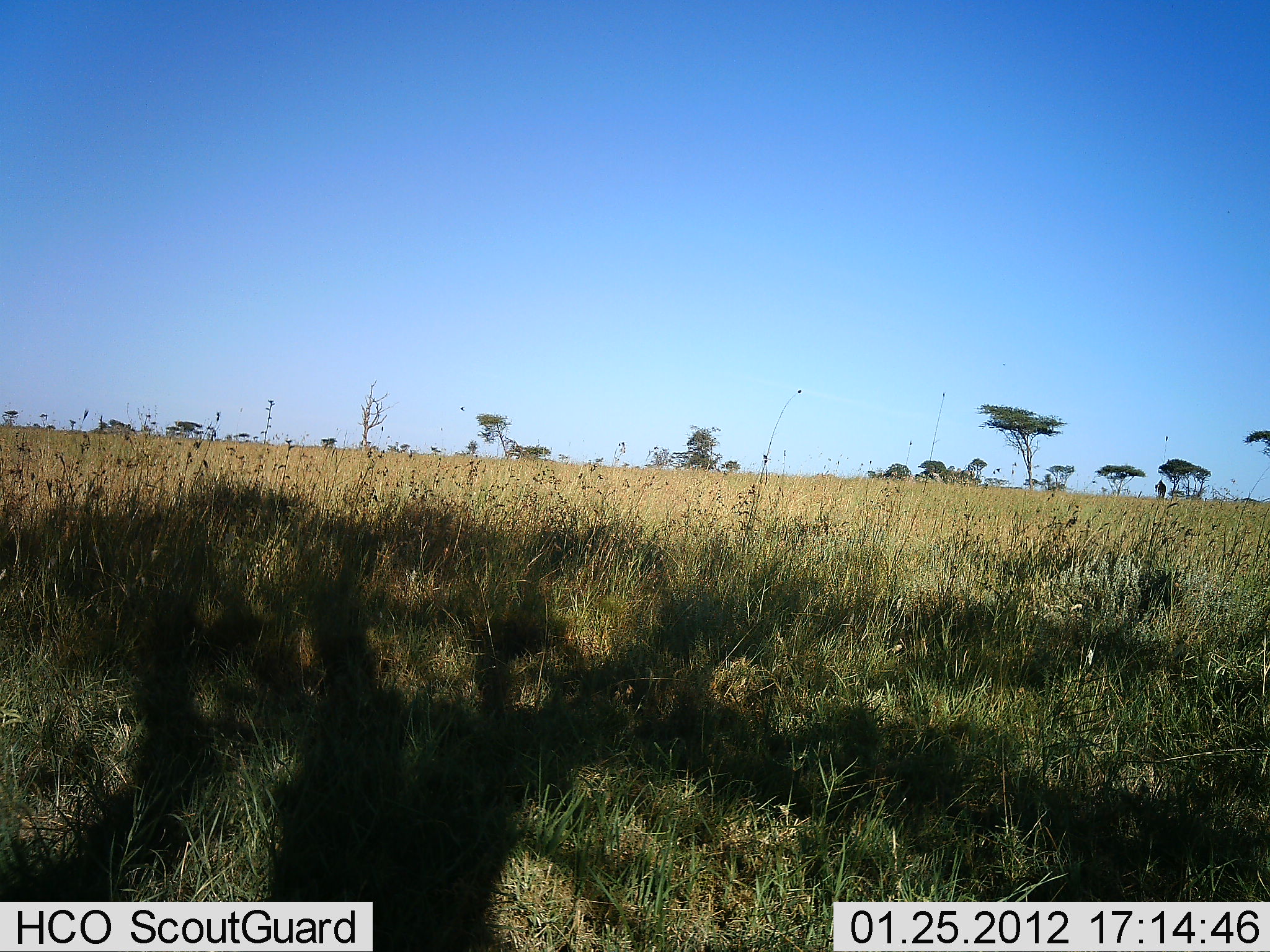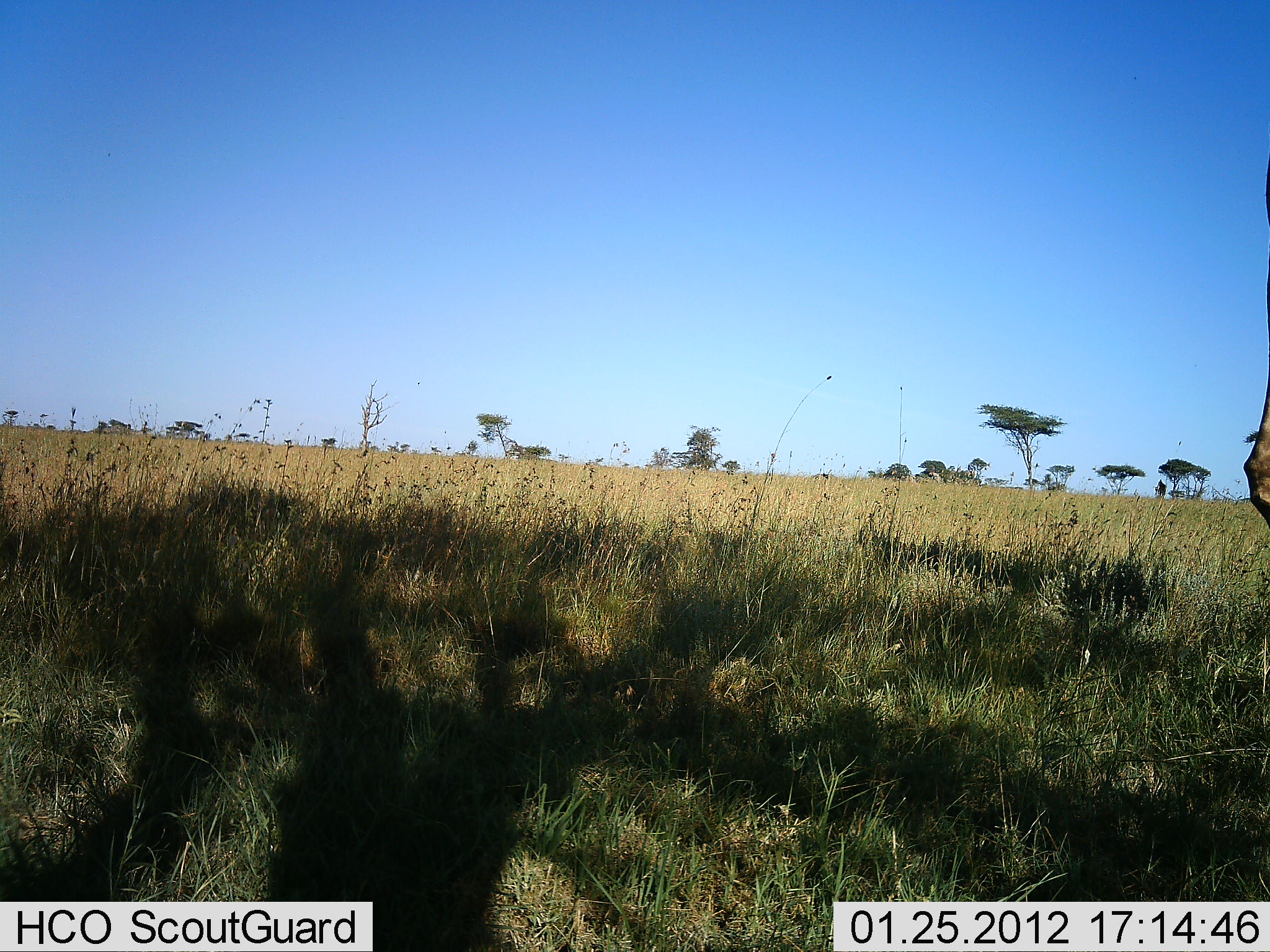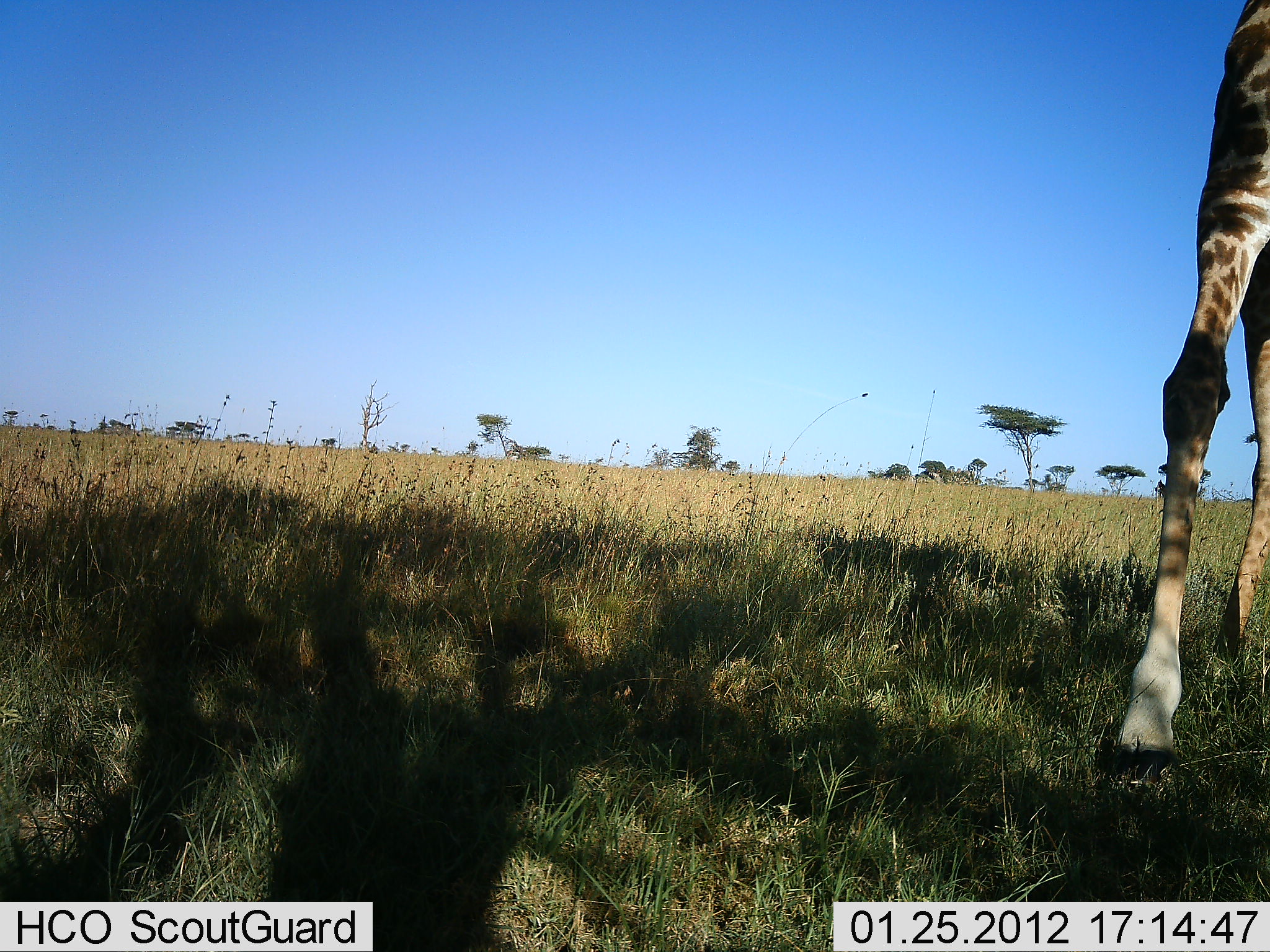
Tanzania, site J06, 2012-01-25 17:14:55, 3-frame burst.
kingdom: Animalia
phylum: Chordata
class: Mammalia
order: Artiodactyla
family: Giraffidae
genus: Giraffa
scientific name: Giraffa camelopardalis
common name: giraffe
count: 1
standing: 0%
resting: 0%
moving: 92%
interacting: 0%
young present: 0%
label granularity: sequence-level